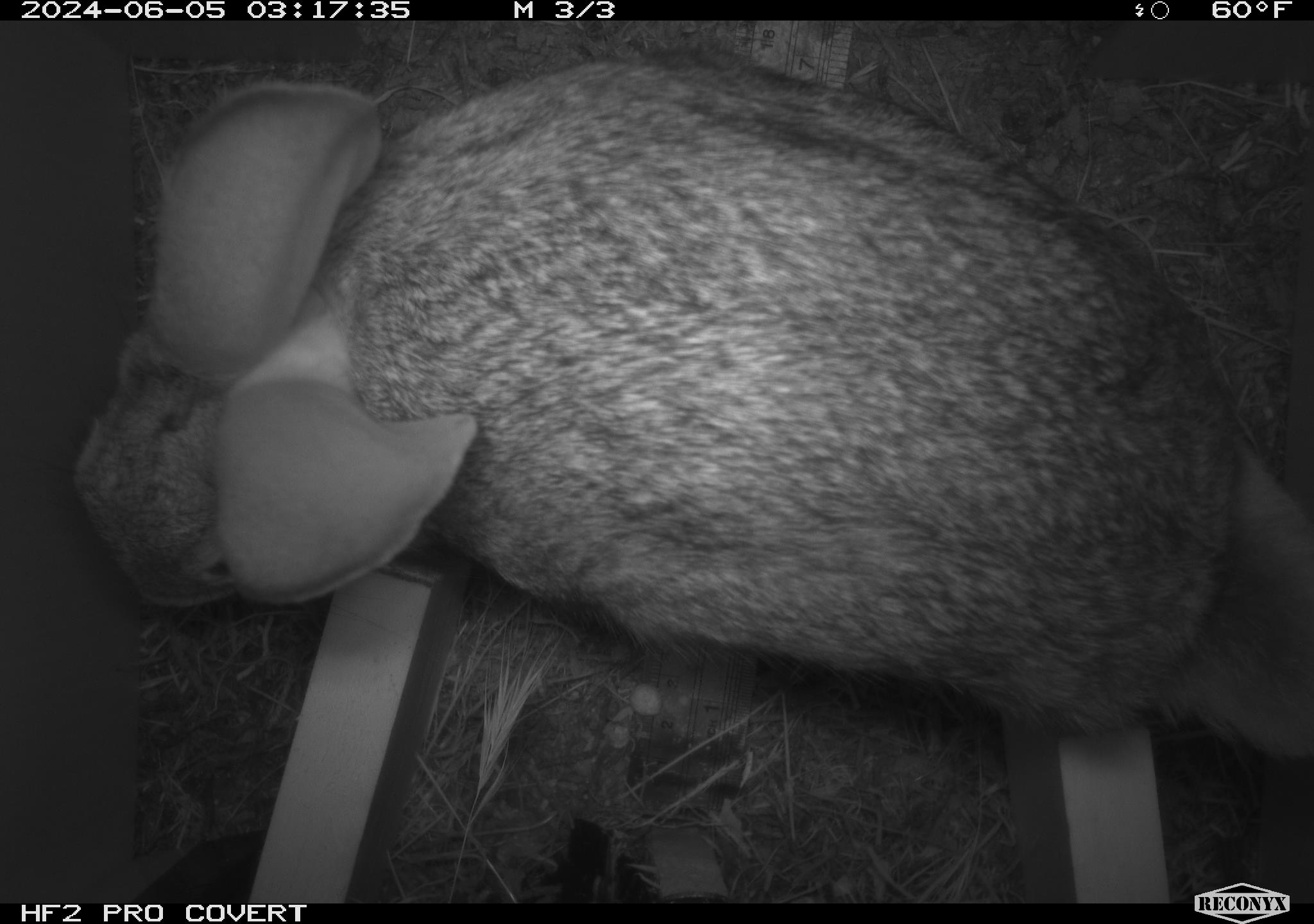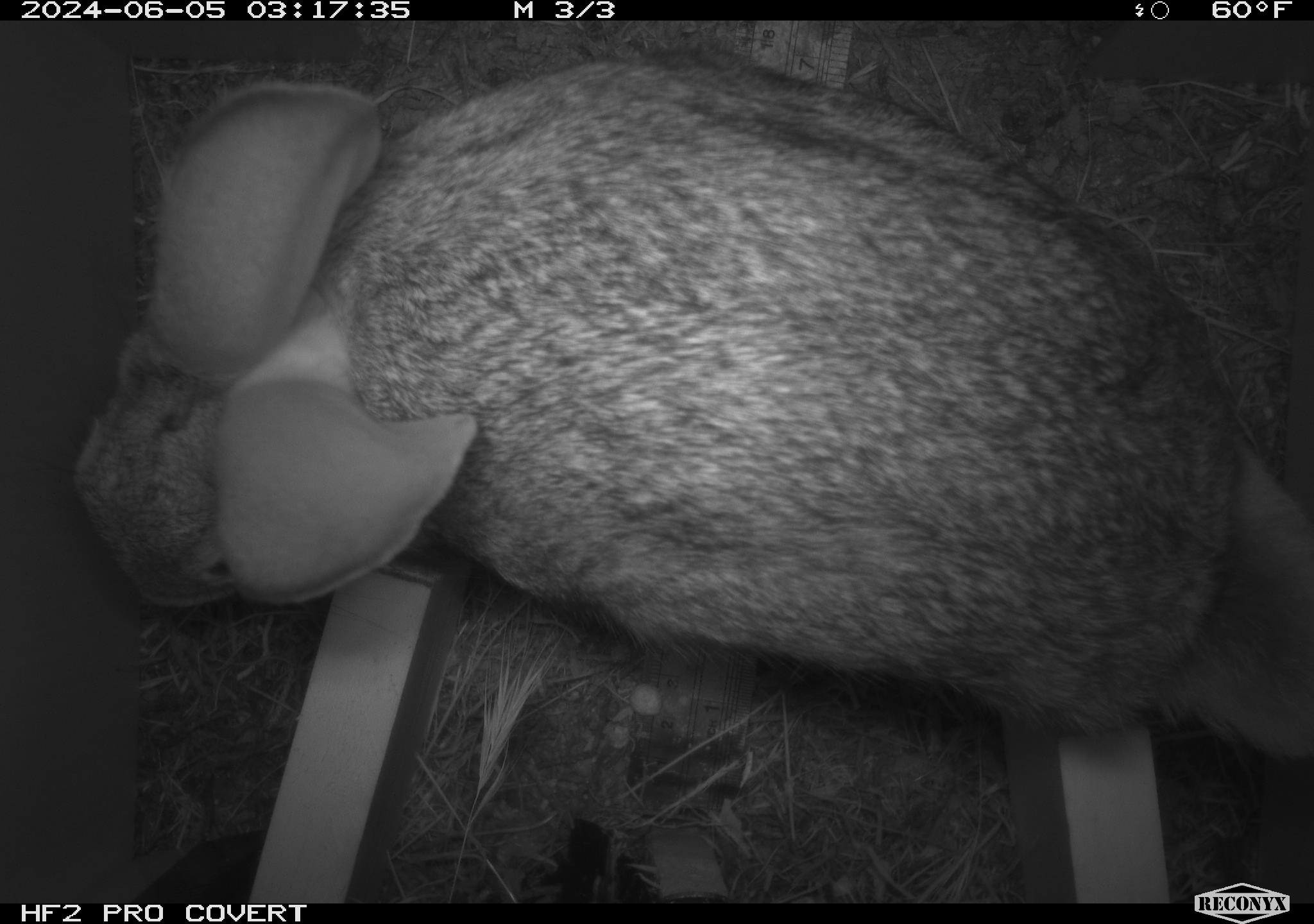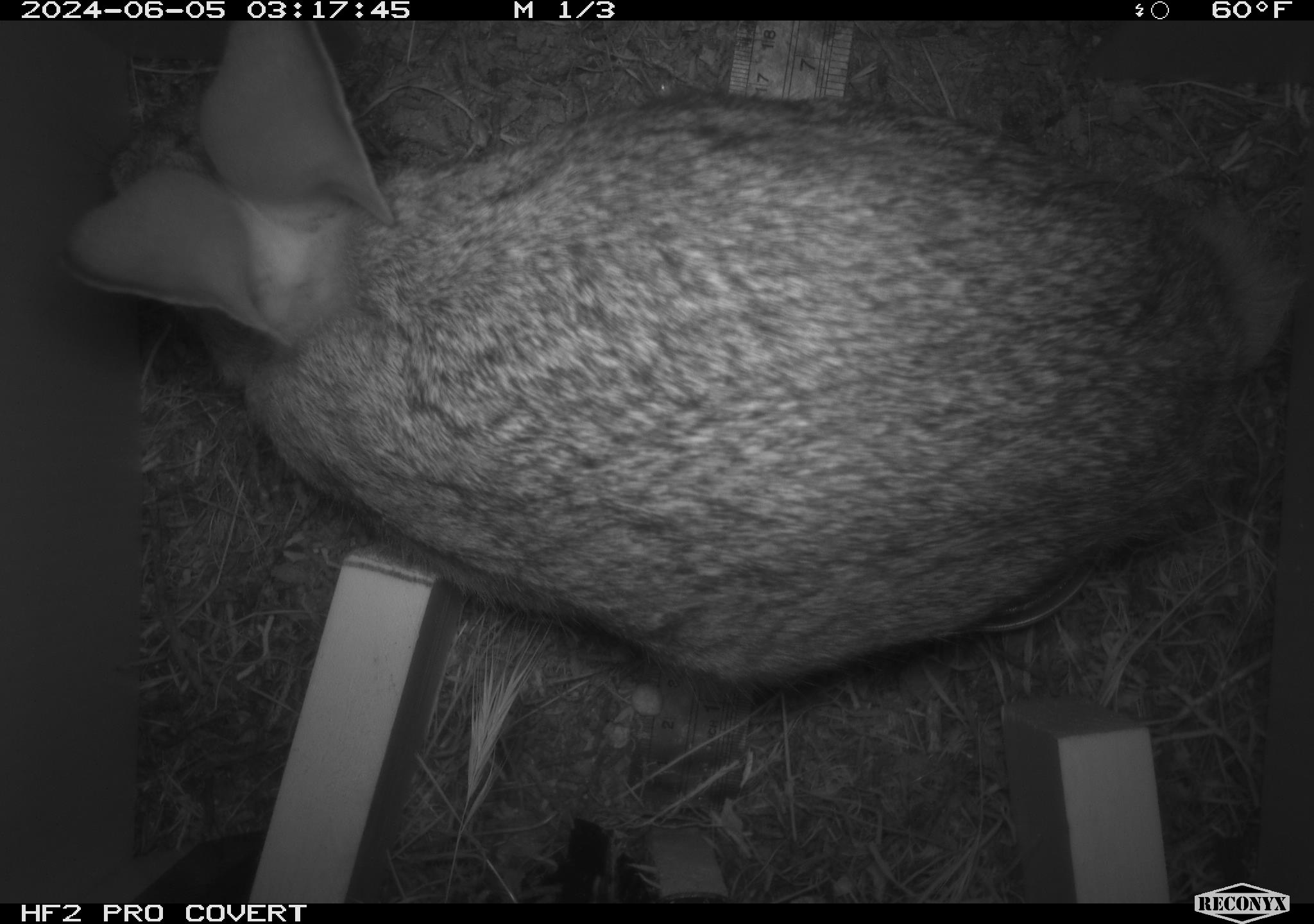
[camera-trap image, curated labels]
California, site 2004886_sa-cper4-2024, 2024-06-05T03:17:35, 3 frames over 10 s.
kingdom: Animalia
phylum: Chordata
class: Mammalia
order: Lagomorpha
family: Leporidae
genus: Sylvilagus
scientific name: Sylvilagus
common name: cottontail rabbits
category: sylvilagus species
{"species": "sylvilagus species (cottontail rabbits) (Sylvilagus)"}